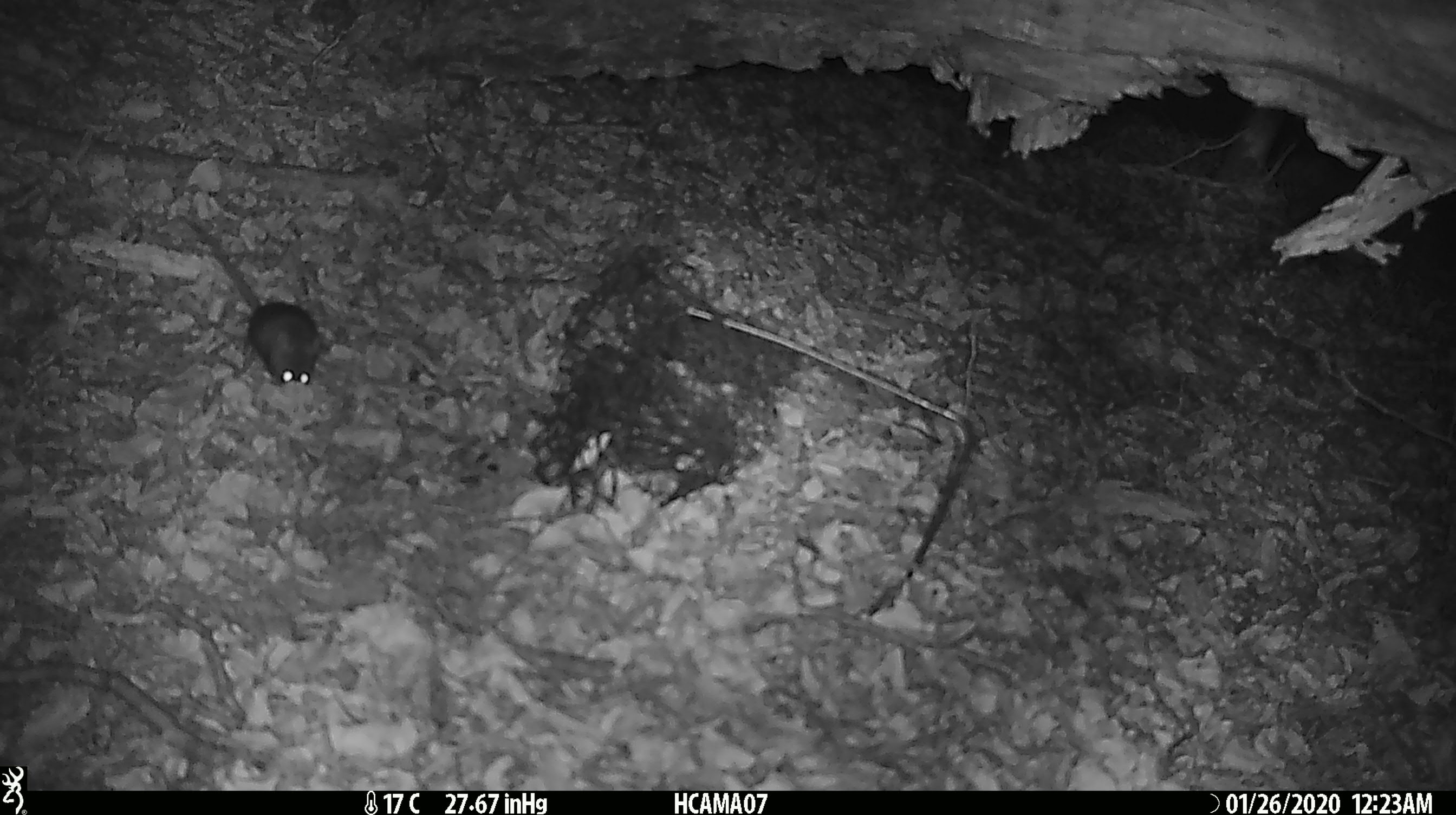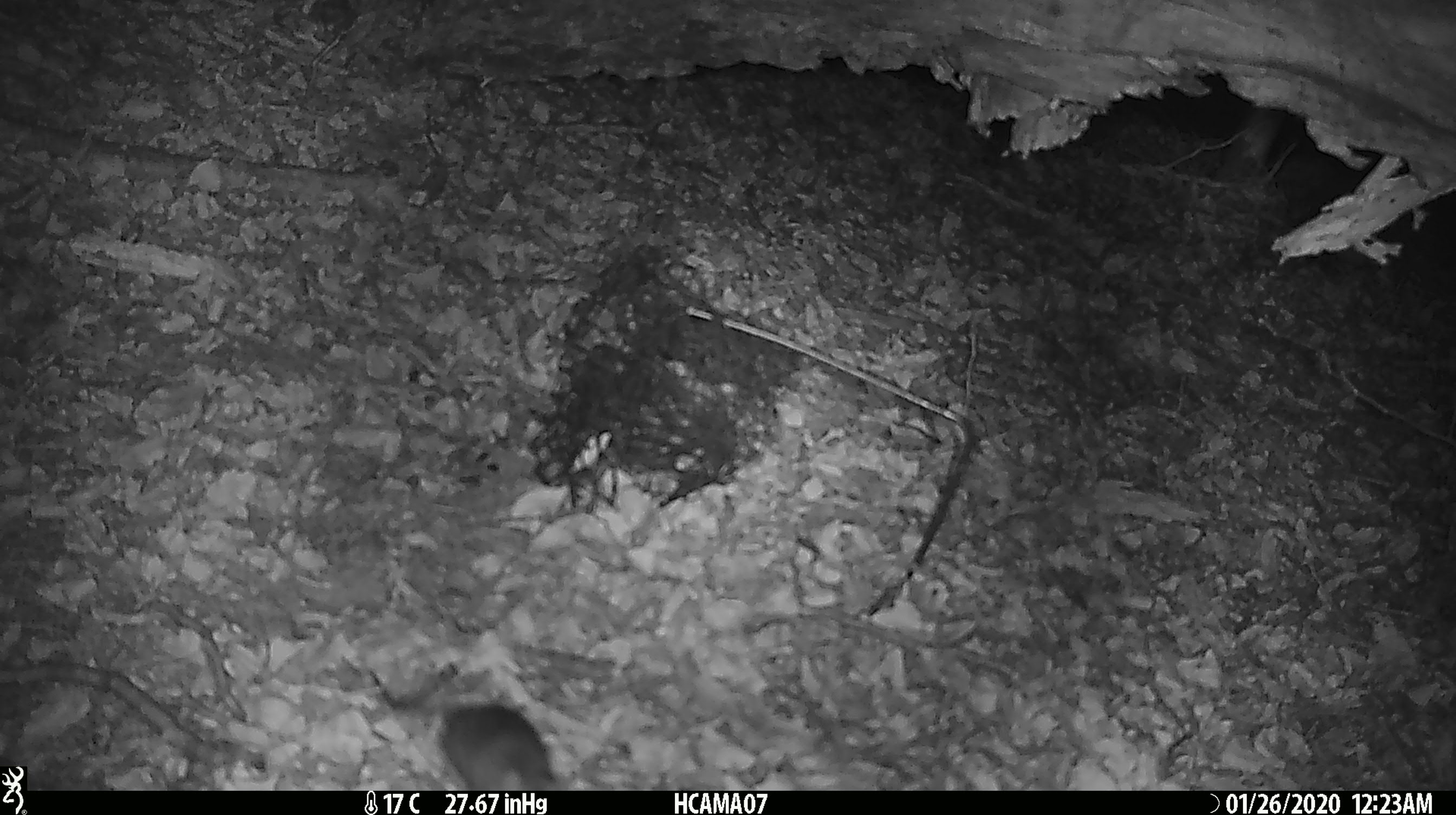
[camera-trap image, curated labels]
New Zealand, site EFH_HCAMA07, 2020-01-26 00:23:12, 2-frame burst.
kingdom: Animalia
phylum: Chordata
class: Mammalia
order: Rodentia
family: Muridae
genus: Mus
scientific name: Mus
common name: mouse